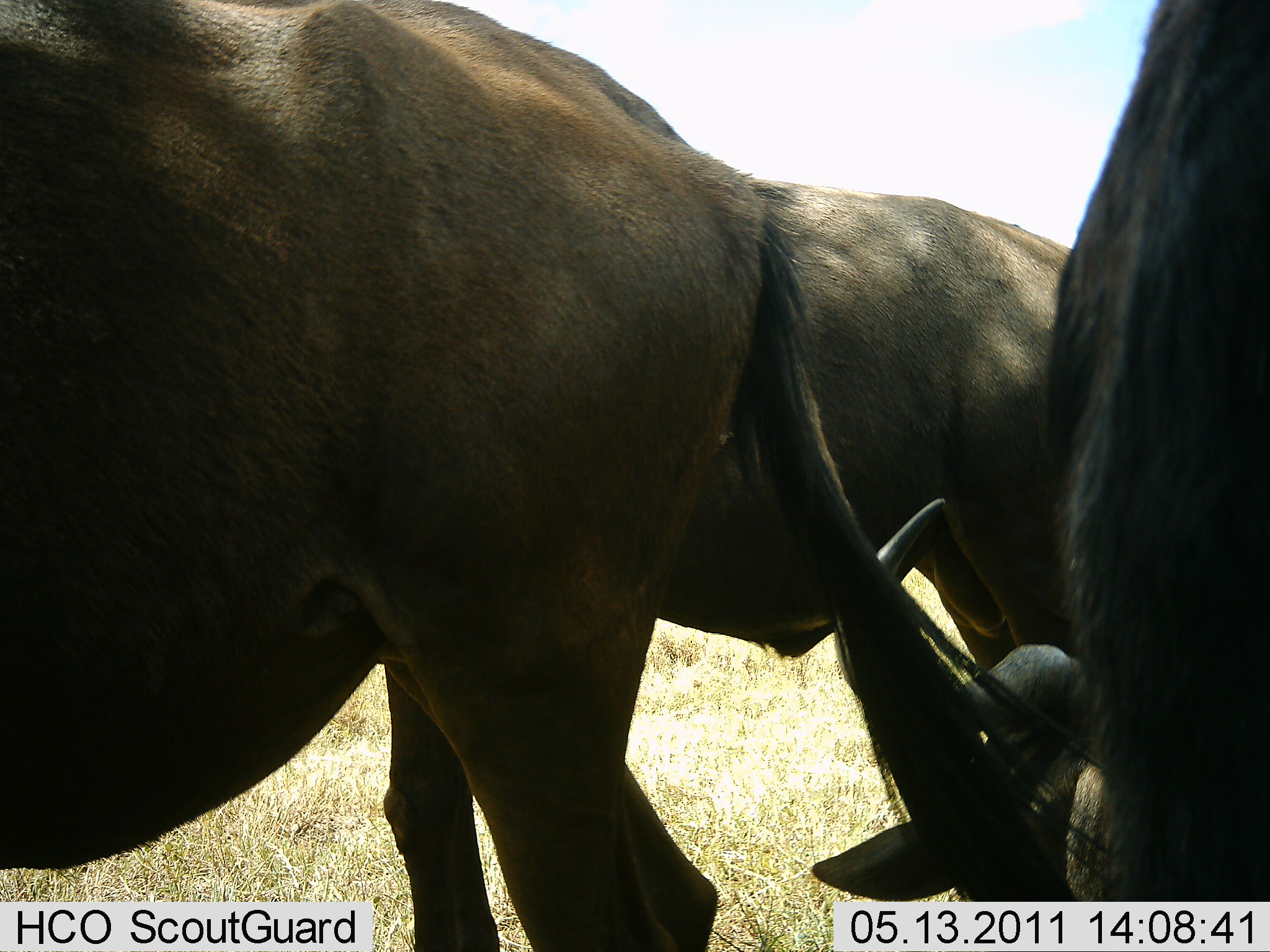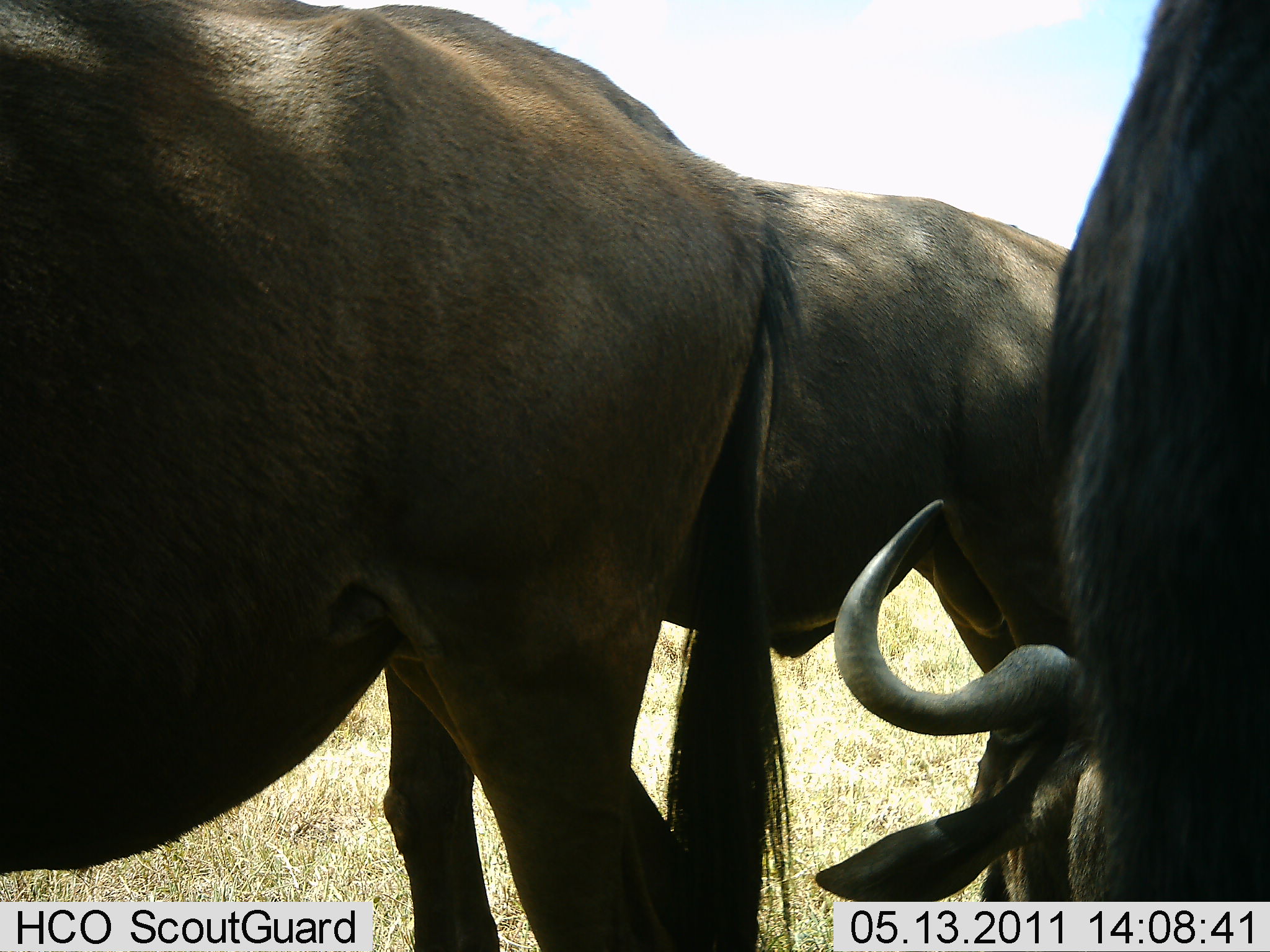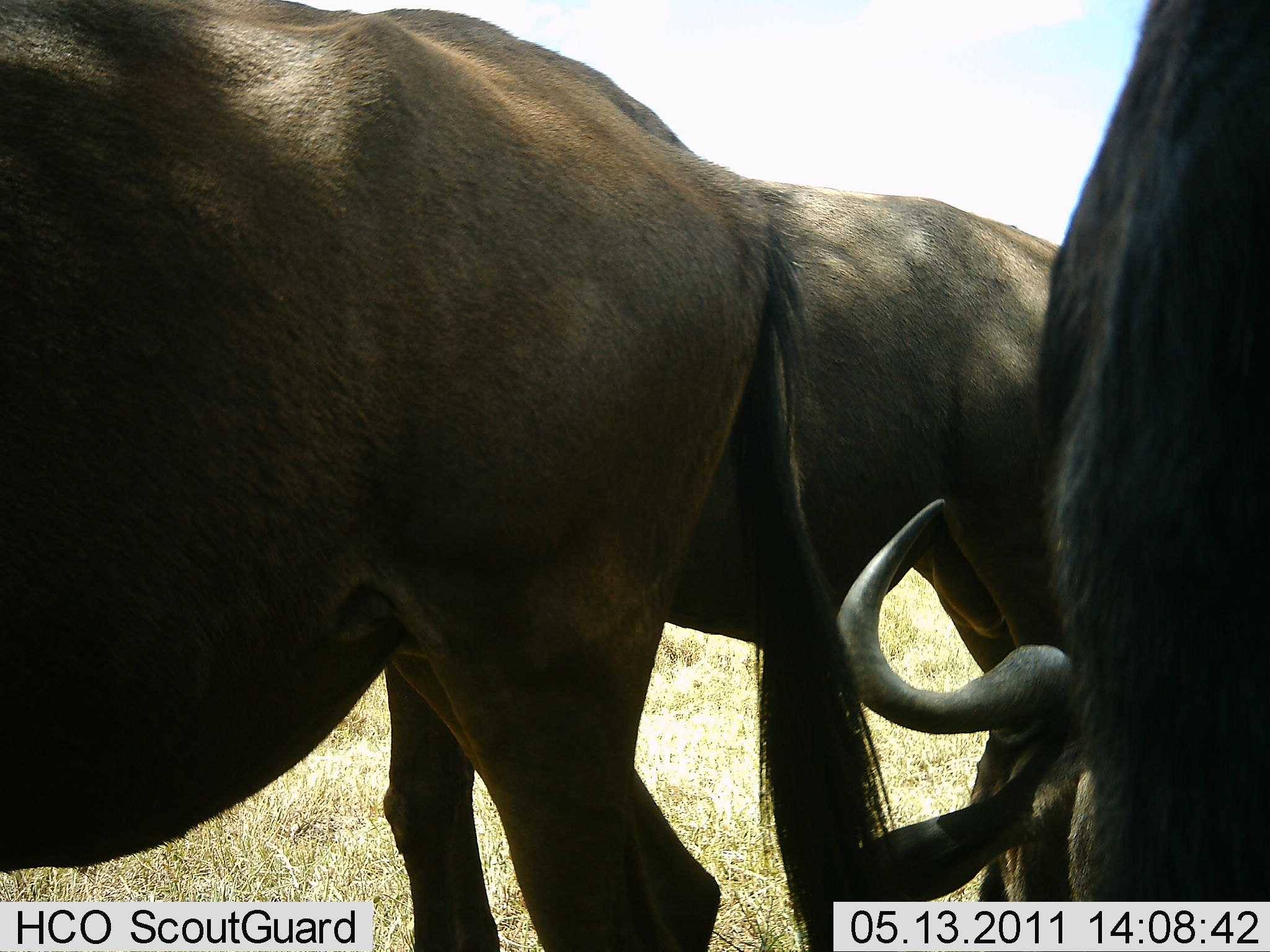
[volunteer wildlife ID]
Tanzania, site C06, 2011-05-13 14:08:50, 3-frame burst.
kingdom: Animalia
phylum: Chordata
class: Mammalia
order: Artiodactyla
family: Bovidae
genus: Connochaetes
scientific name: Connochaetes taurinus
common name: blue wildebeest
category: wildebeest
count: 3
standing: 76%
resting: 35%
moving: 0%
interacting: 6%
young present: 0%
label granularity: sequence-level